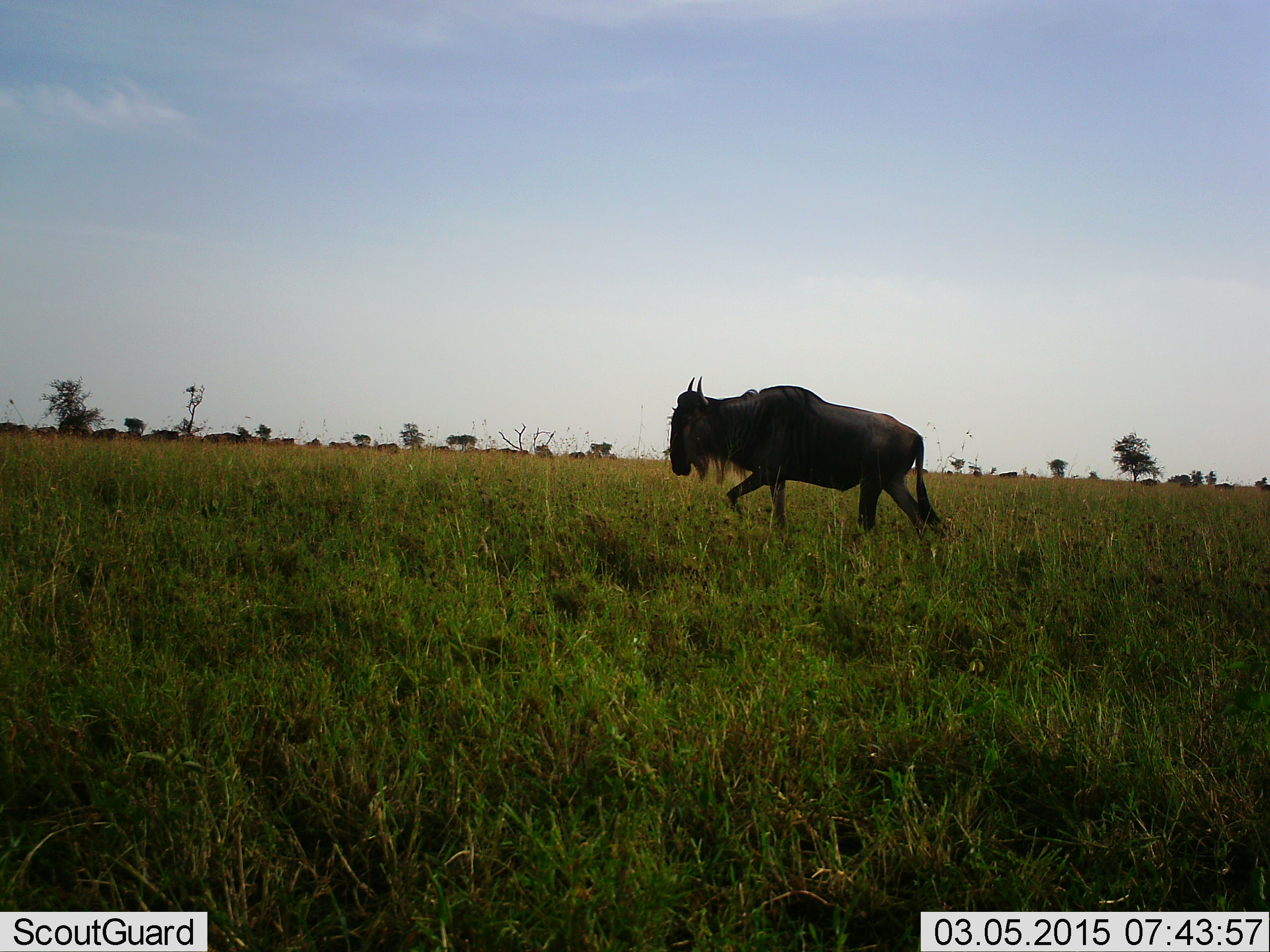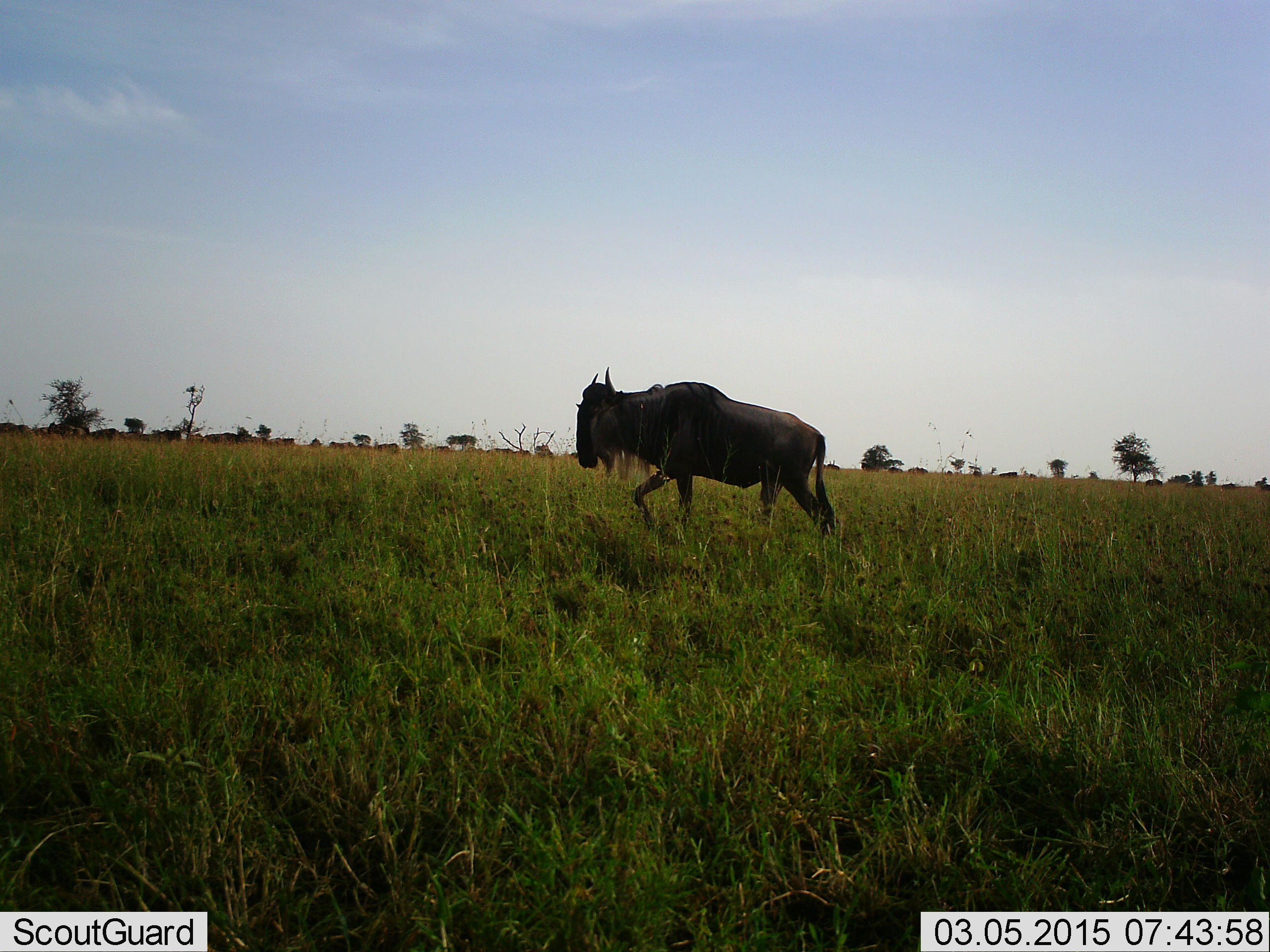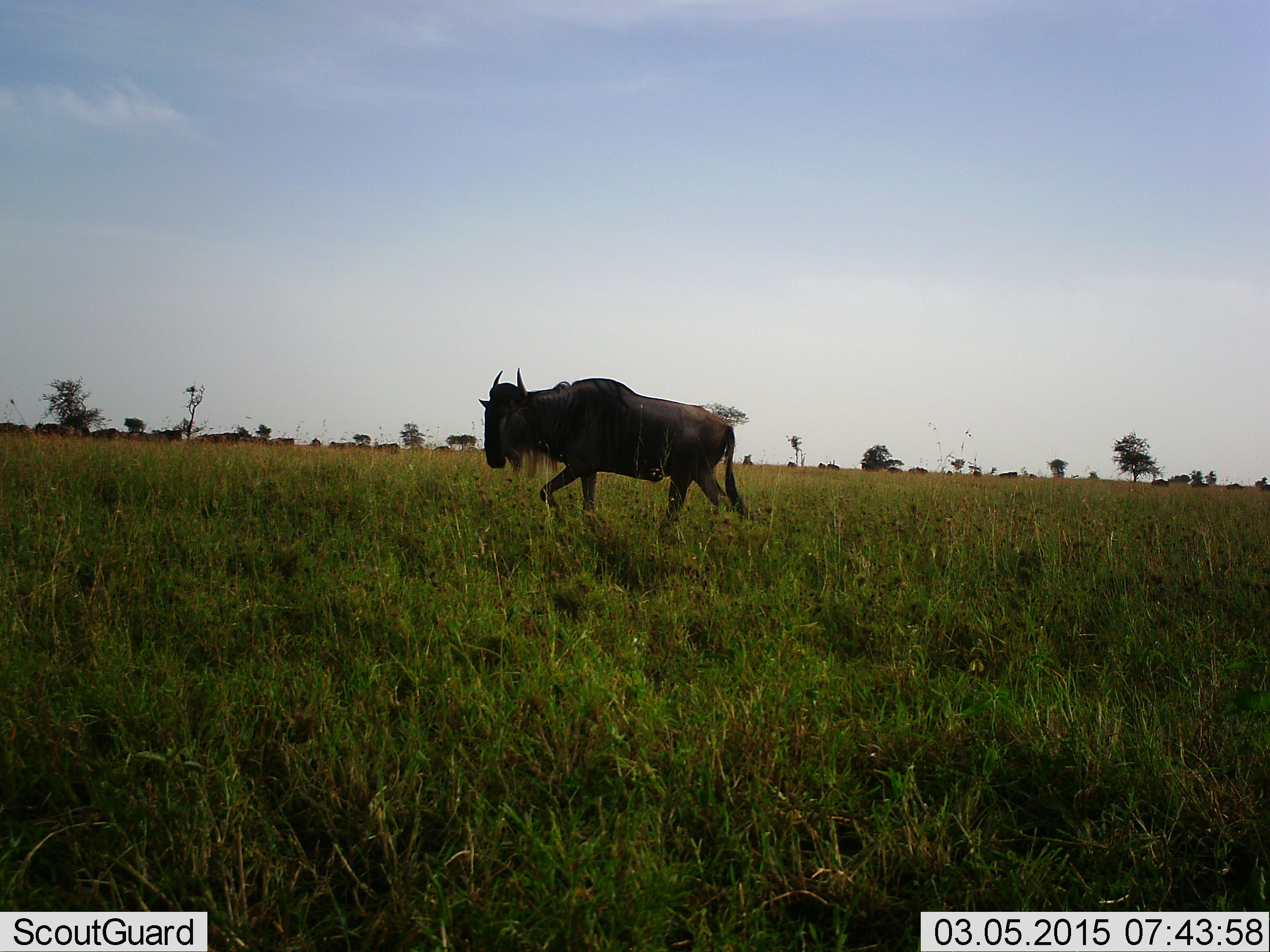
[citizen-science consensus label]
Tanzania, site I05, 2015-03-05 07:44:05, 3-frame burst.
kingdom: Animalia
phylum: Chordata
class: Mammalia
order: Artiodactyla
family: Bovidae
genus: Connochaetes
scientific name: Connochaetes taurinus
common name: blue wildebeest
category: wildebeest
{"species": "wildebeest (blue wildebeest) (Connochaetes taurinus)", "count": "1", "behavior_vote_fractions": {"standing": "30%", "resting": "10%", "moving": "90%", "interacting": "0%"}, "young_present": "0%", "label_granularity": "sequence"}